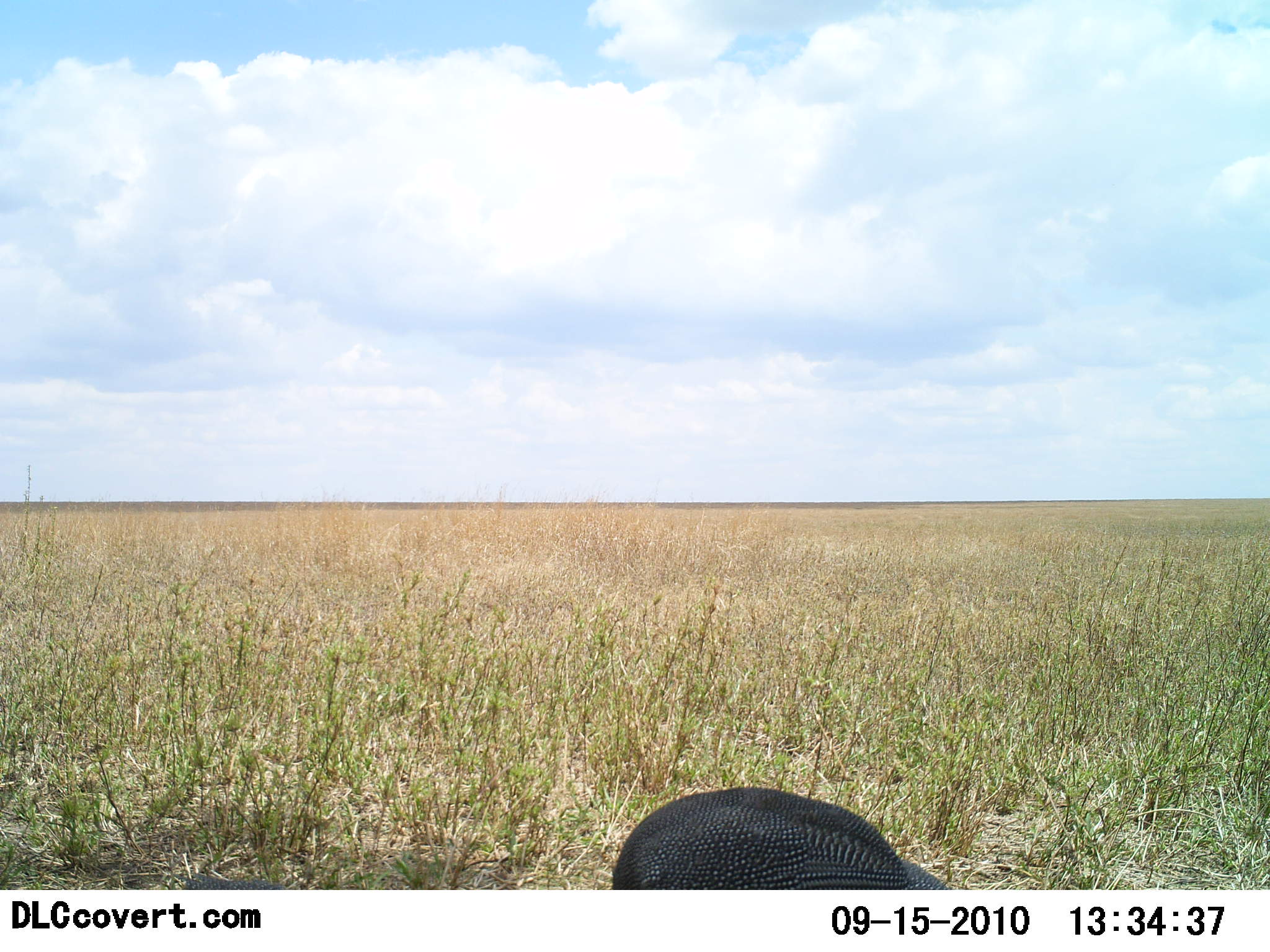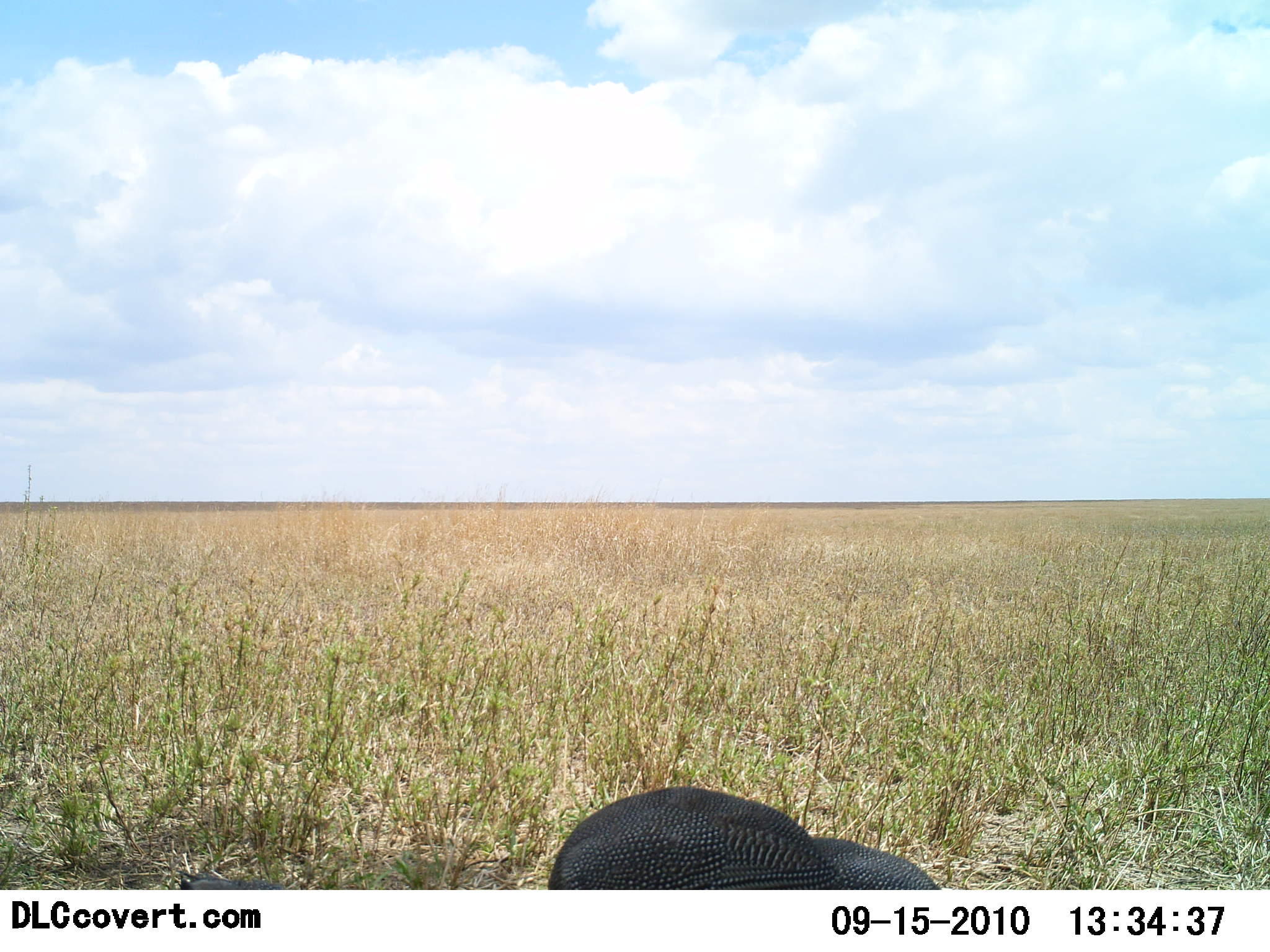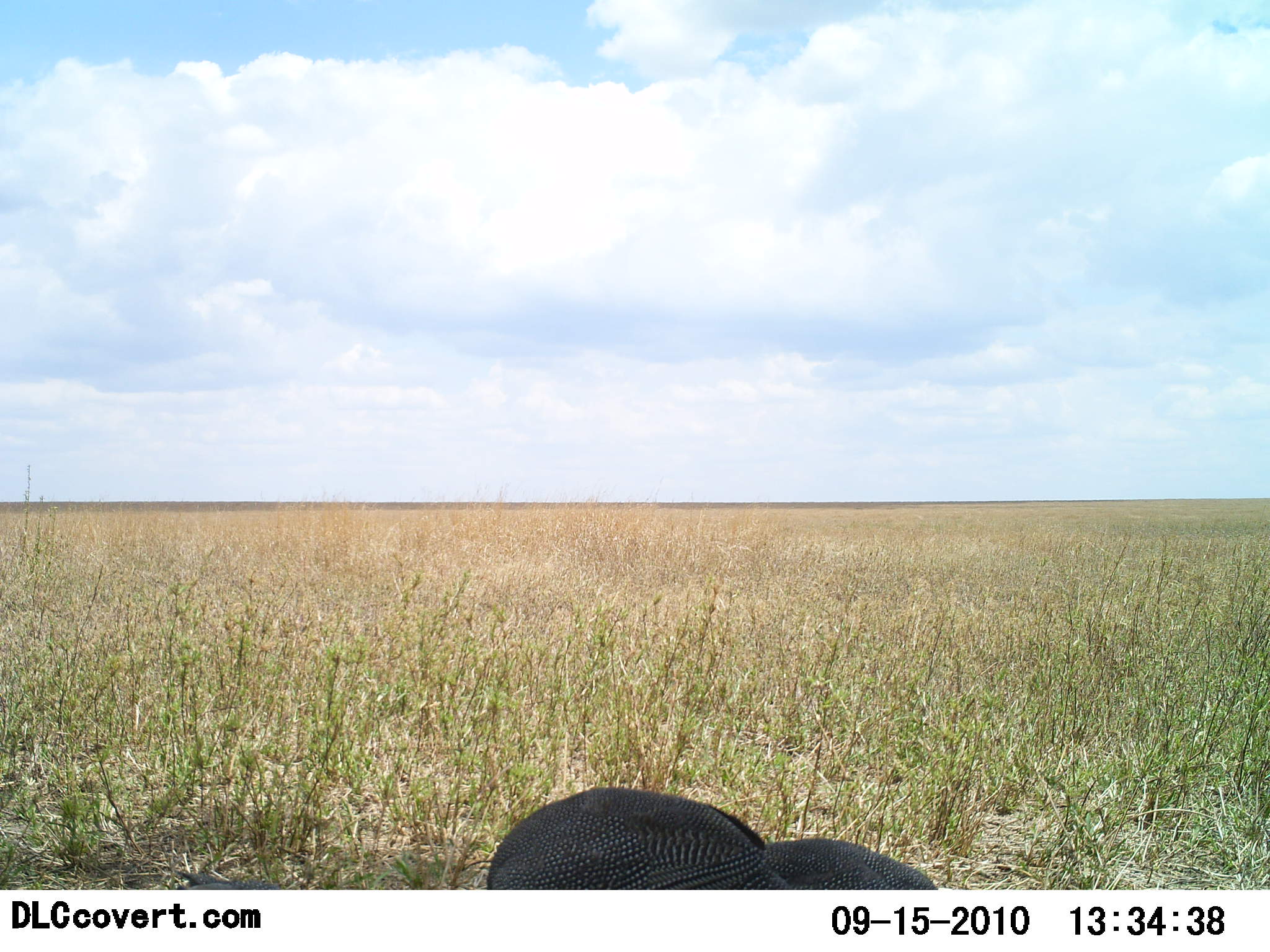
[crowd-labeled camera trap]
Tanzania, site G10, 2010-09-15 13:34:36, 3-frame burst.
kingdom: Animalia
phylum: Chordata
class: Aves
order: Galliformes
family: Numididae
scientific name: Numididae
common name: guinea fowl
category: guineafowl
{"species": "guineafowl (guinea fowl) (Numididae)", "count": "2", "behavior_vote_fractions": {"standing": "20%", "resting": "10%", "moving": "10%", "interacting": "10%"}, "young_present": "0%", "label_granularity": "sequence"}